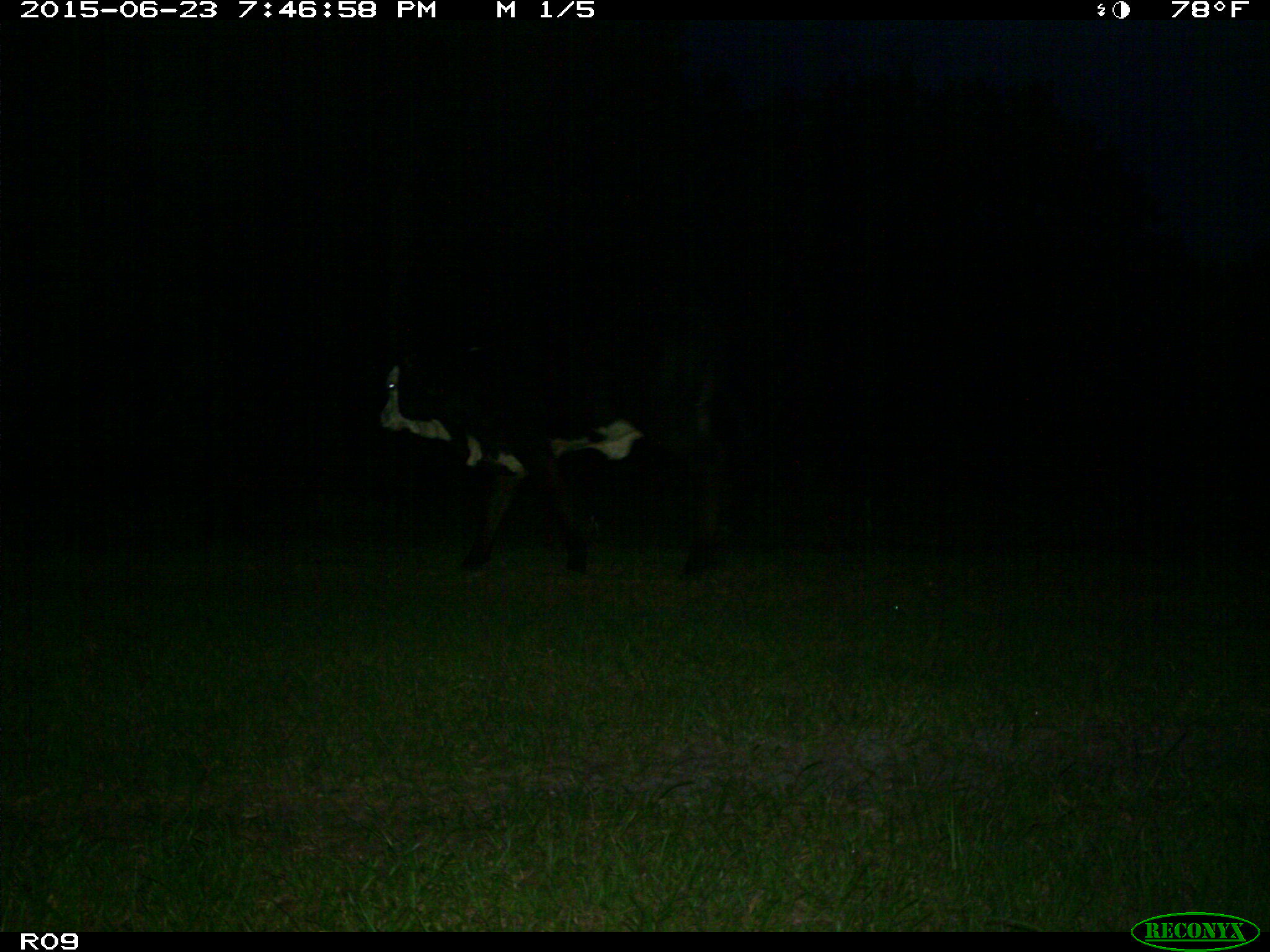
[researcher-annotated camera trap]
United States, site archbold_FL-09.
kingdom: Animalia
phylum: Chordata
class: Mammalia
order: Artiodactyla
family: Bovidae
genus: Bos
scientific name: Bos taurus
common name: domestic cow